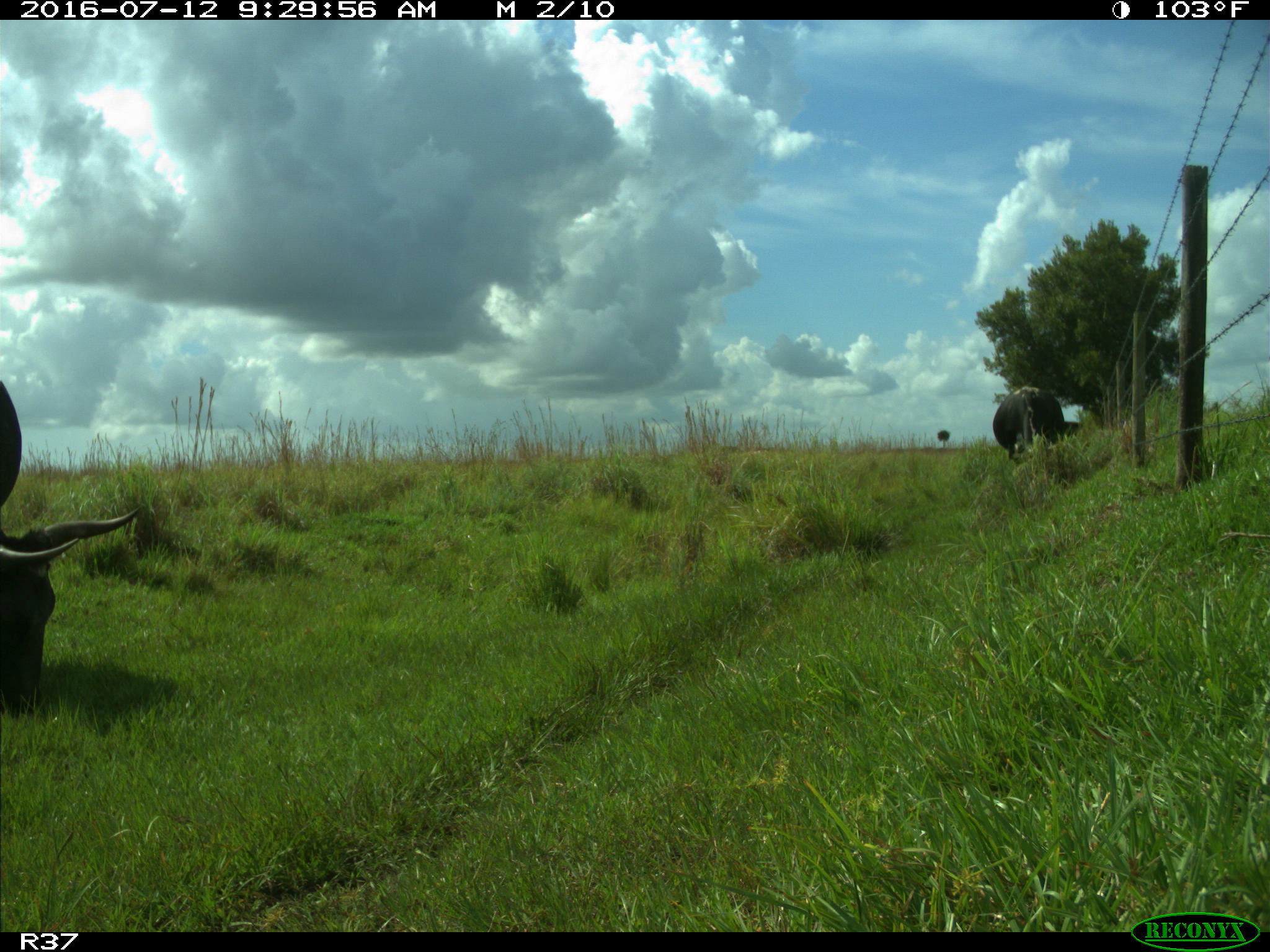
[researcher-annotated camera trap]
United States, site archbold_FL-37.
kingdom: Animalia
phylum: Chordata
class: Mammalia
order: Artiodactyla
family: Bovidae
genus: Bos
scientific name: Bos taurus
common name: domestic cow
Bos taurus (domestic cow).